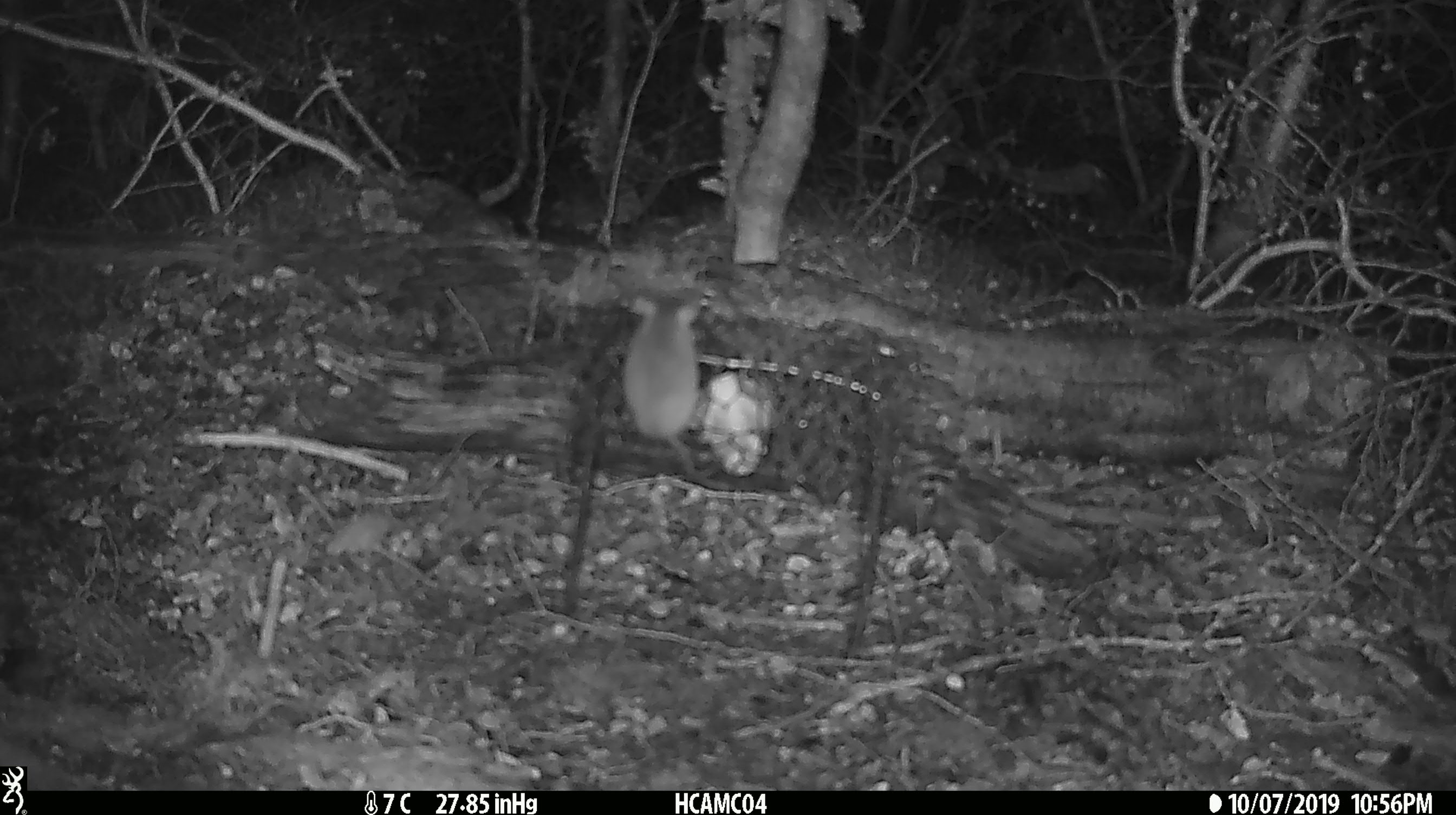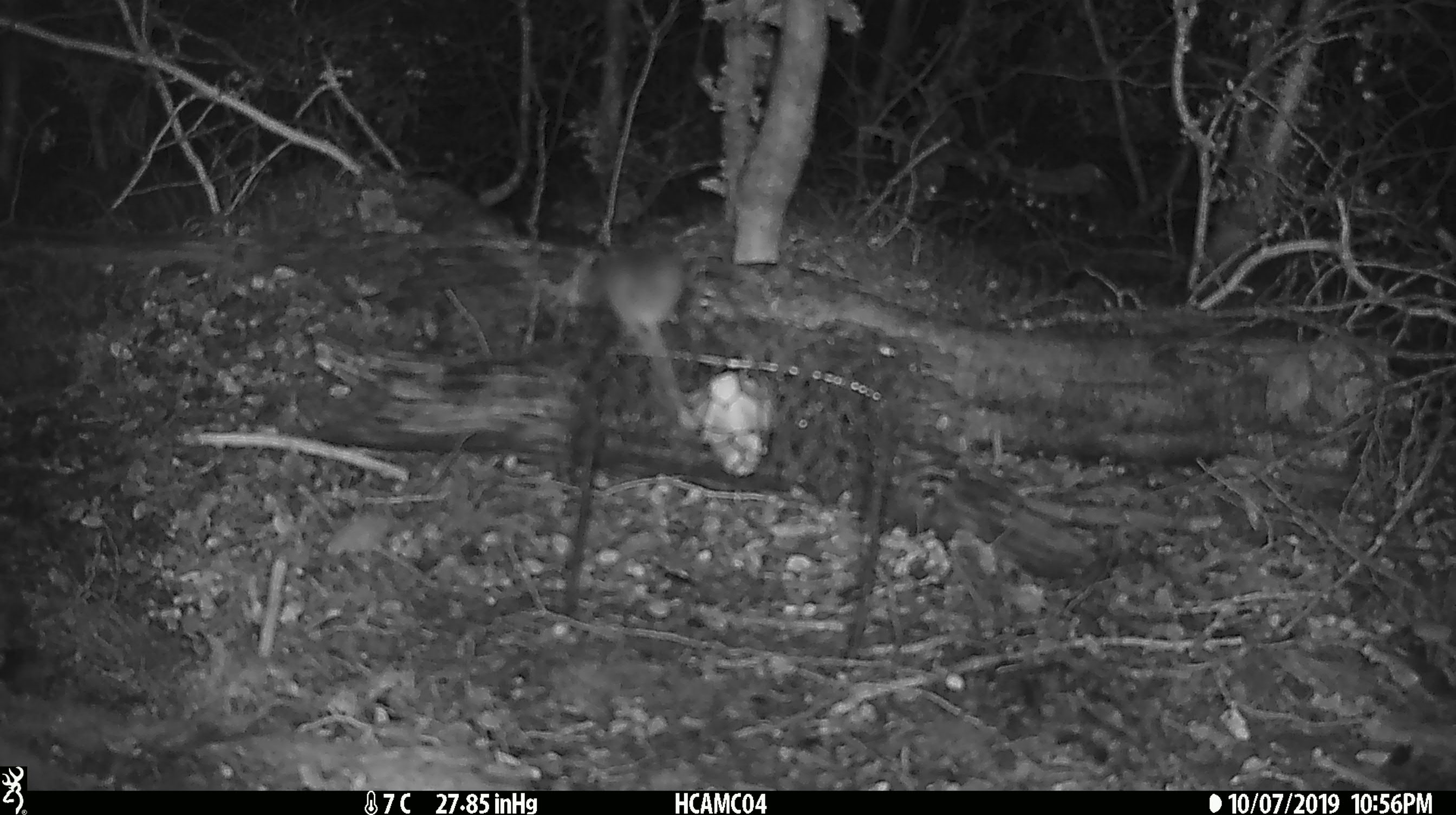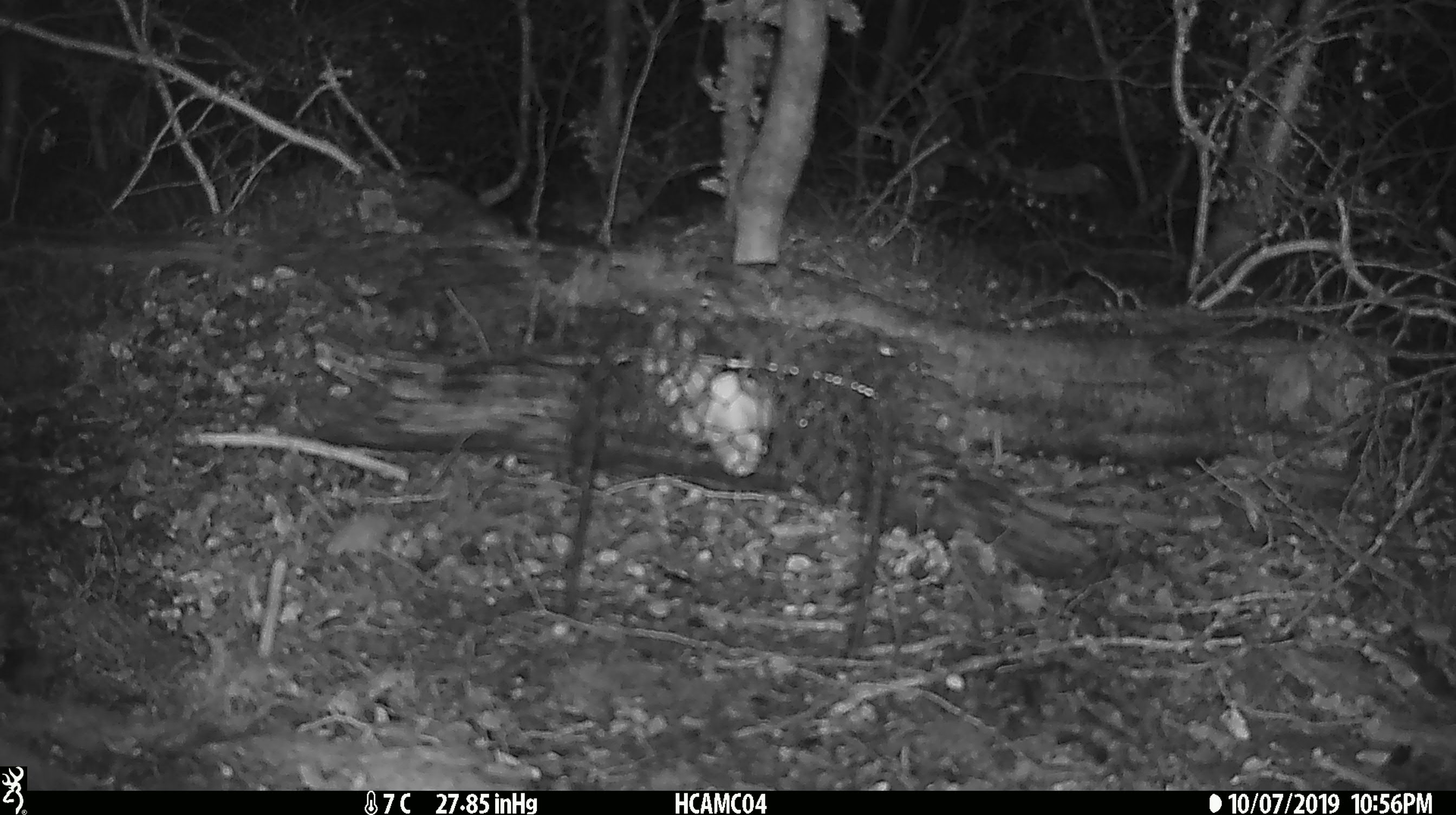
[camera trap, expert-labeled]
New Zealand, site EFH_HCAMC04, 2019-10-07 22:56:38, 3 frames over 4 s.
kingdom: Animalia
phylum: Chordata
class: Mammalia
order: Rodentia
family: Muridae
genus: Mus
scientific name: Mus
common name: mouse